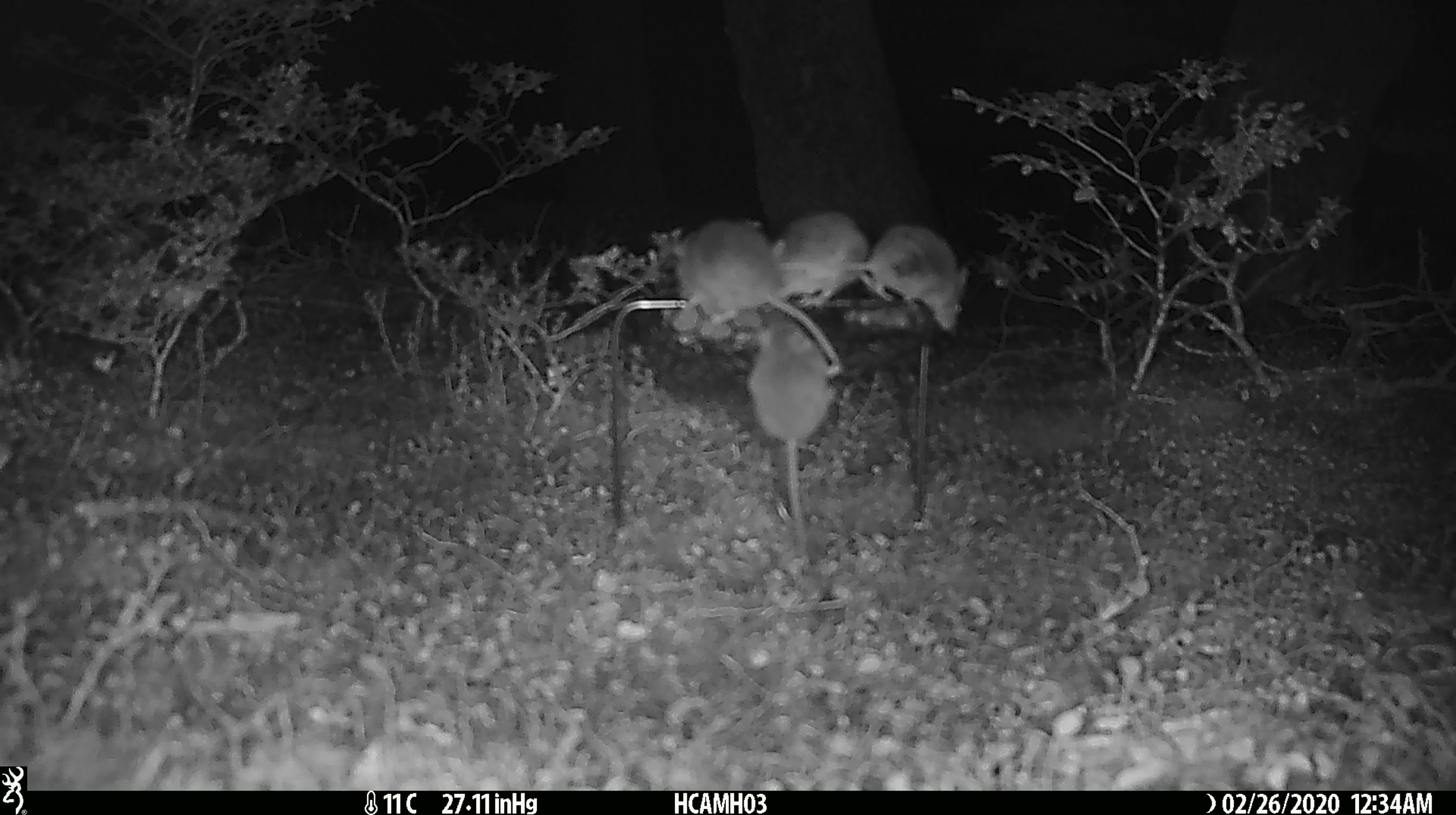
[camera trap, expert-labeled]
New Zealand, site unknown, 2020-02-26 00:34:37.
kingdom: Animalia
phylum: Chordata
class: Mammalia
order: Rodentia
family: Muridae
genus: Mus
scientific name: Mus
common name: mouse